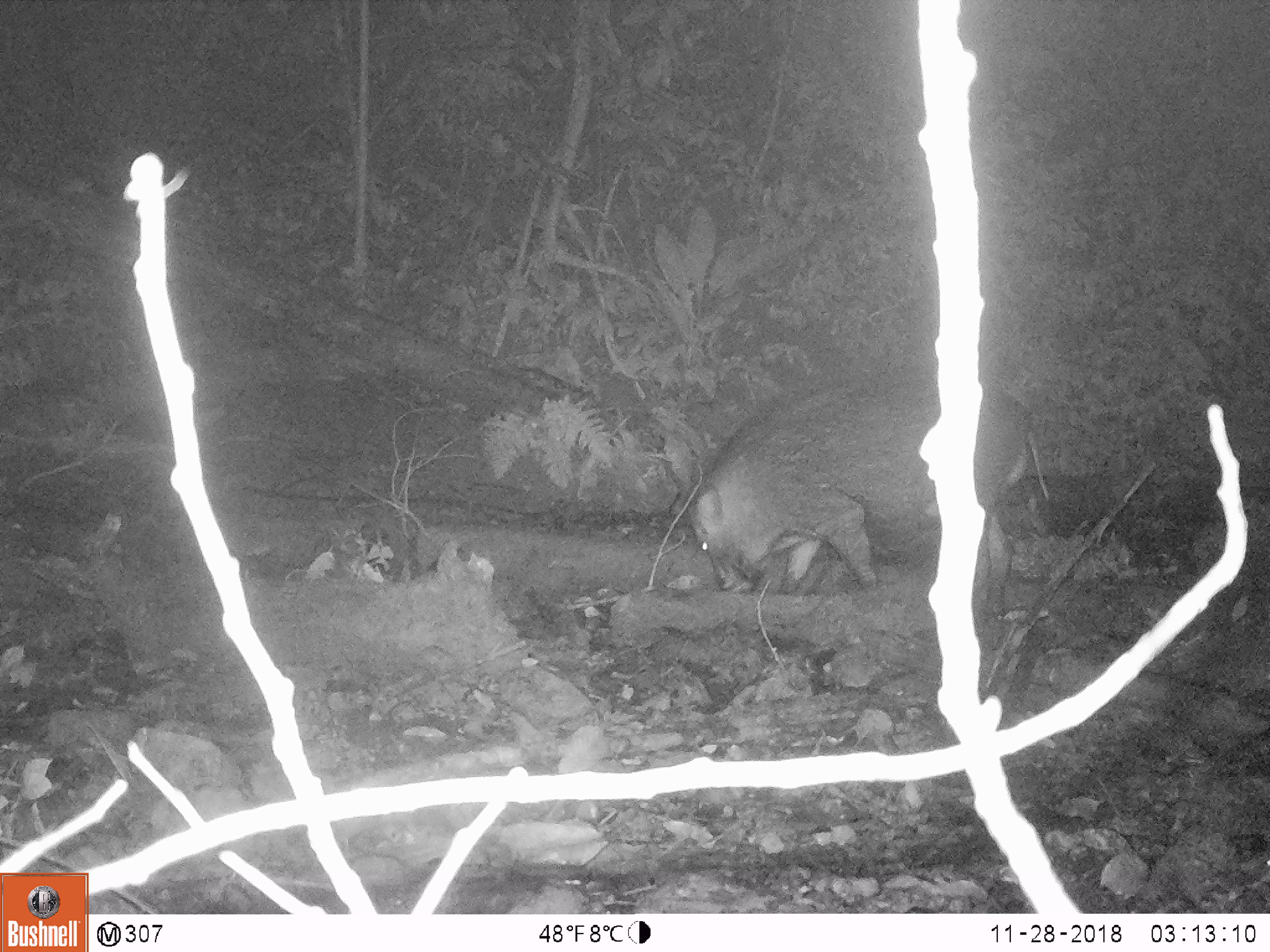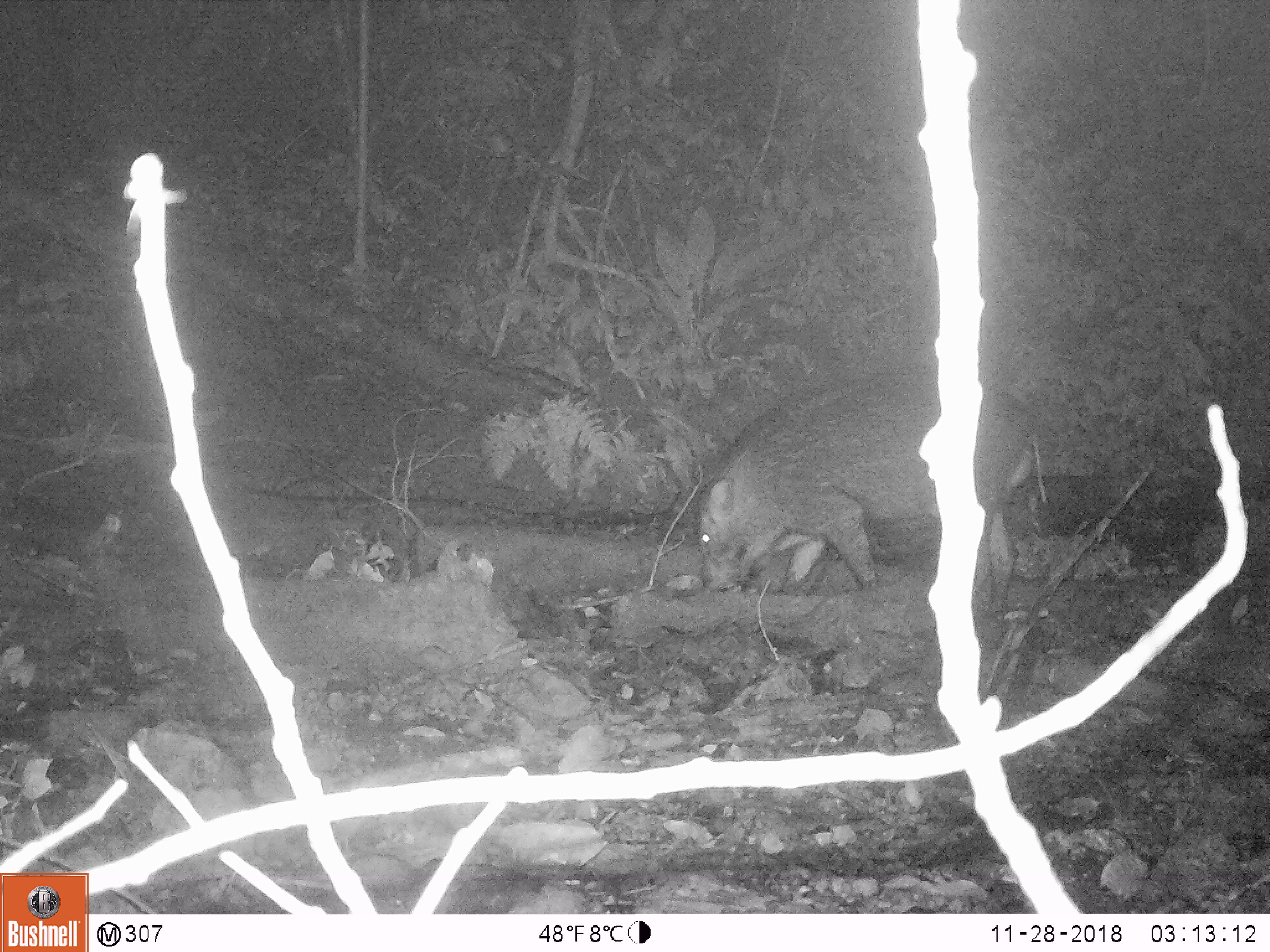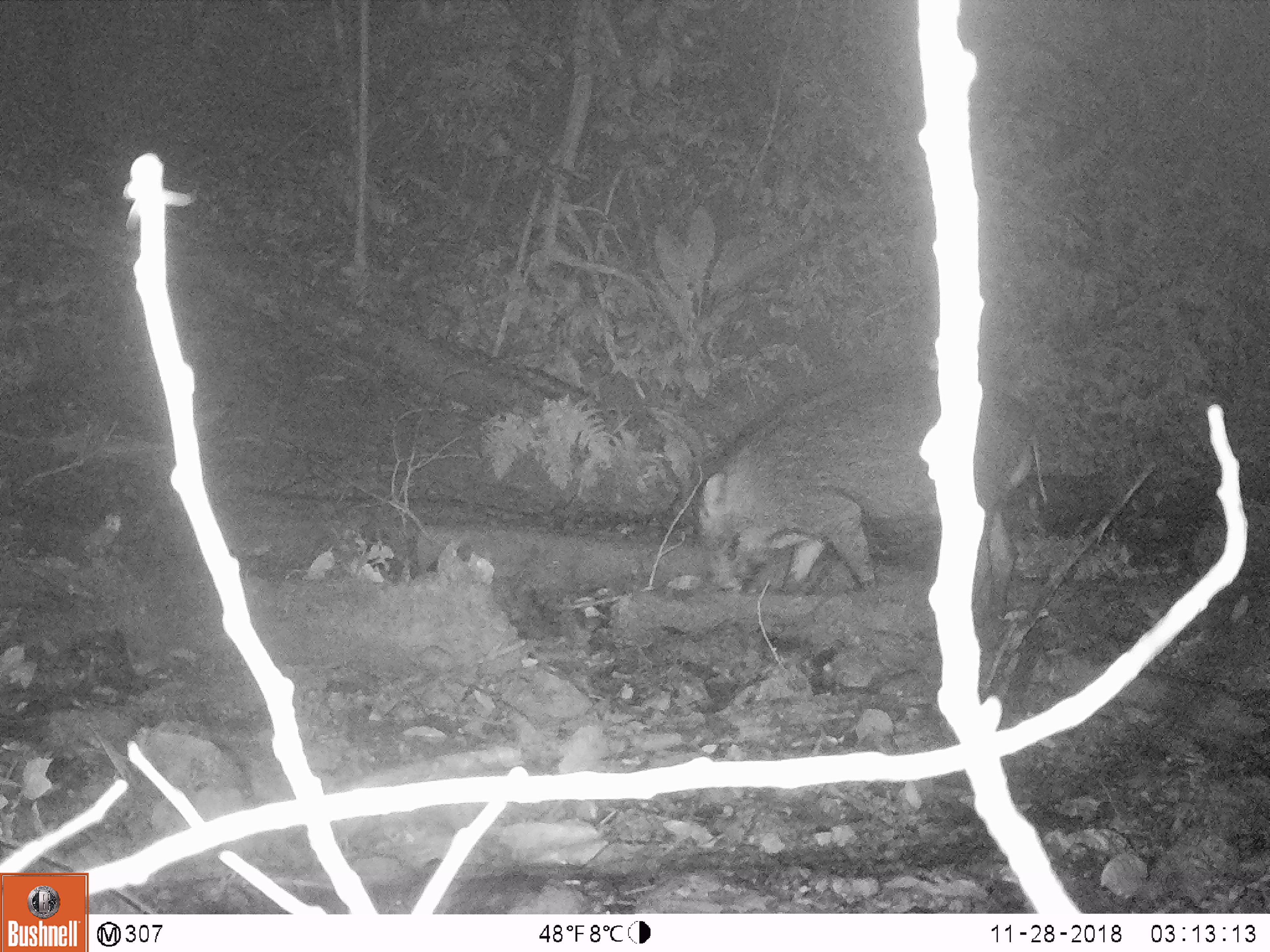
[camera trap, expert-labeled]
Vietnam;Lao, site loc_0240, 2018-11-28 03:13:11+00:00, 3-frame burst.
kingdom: Animalia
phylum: Chordata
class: Mammalia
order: Artiodactyla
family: Suidae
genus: Sus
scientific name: Sus scrofa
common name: eurasian wild pig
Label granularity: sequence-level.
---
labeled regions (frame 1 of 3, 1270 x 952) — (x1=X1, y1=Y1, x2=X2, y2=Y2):
eurasian wild pig: (x1=682, y1=378, x2=1050, y2=617)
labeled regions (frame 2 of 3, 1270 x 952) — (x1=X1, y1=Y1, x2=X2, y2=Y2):
eurasian wild pig: (x1=693, y1=371, x2=1047, y2=620)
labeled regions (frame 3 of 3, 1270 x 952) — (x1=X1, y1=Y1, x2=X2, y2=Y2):
eurasian wild pig: (x1=694, y1=362, x2=1047, y2=622)